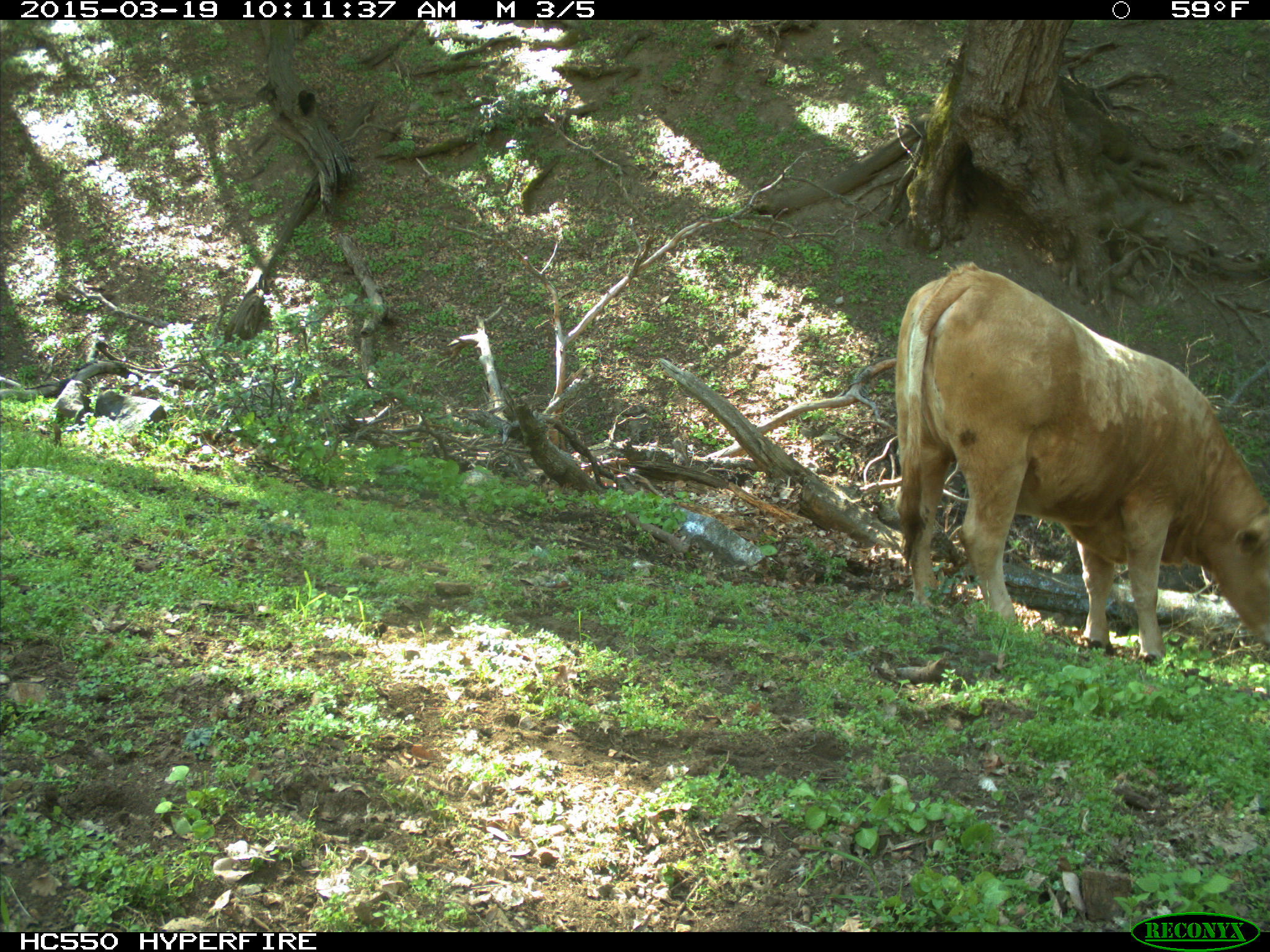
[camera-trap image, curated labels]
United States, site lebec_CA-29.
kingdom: Animalia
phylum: Chordata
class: Mammalia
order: Artiodactyla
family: Bovidae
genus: Bos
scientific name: Bos taurus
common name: domestic cow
Bos taurus (domestic cow).